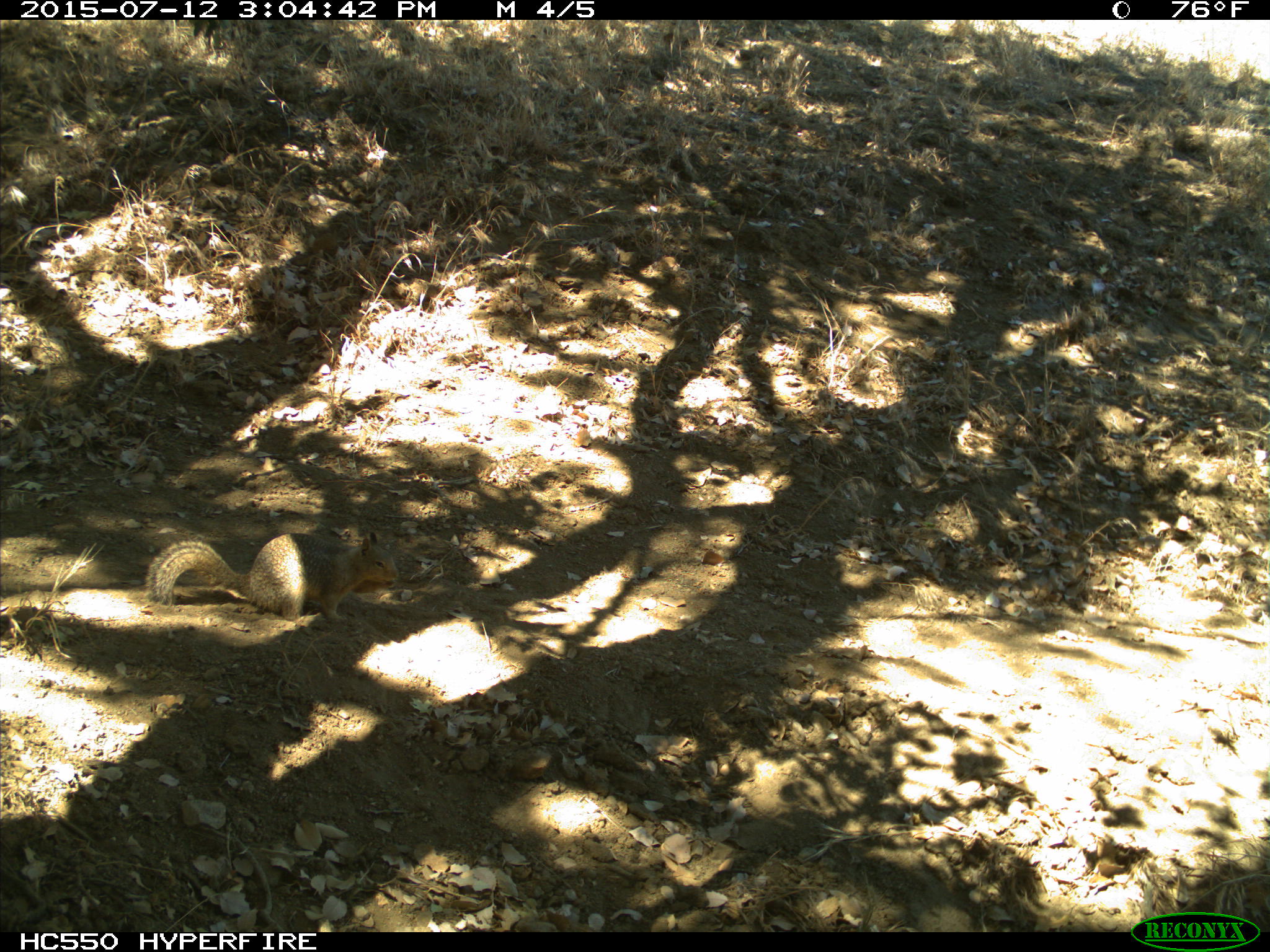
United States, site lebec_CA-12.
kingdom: Animalia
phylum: Chordata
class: Mammalia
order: Rodentia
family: Sciuridae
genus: Otospermophilus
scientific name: Otospermophilus beecheyi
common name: california ground squirrel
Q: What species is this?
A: Otospermophilus beecheyi (california ground squirrel).